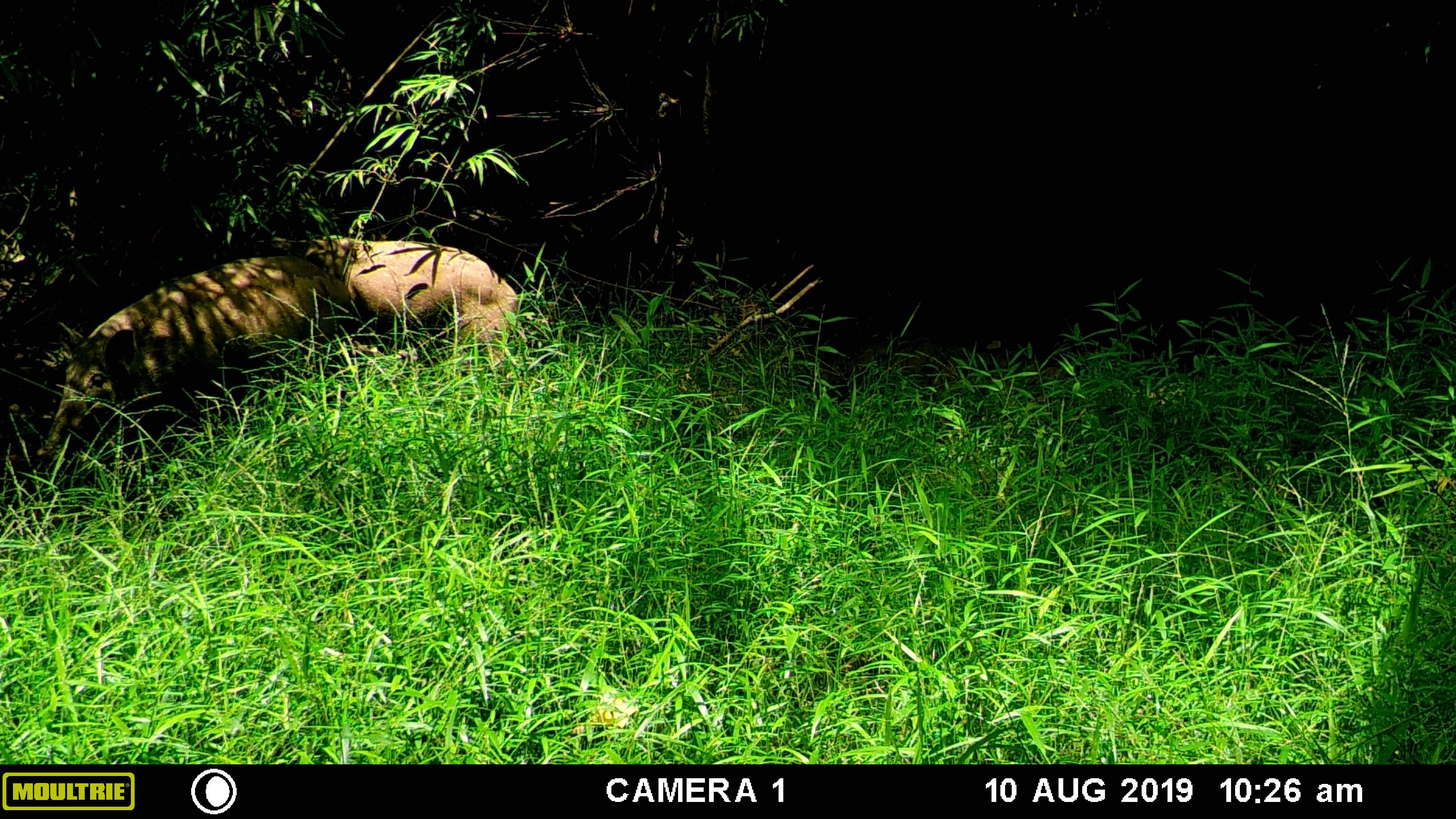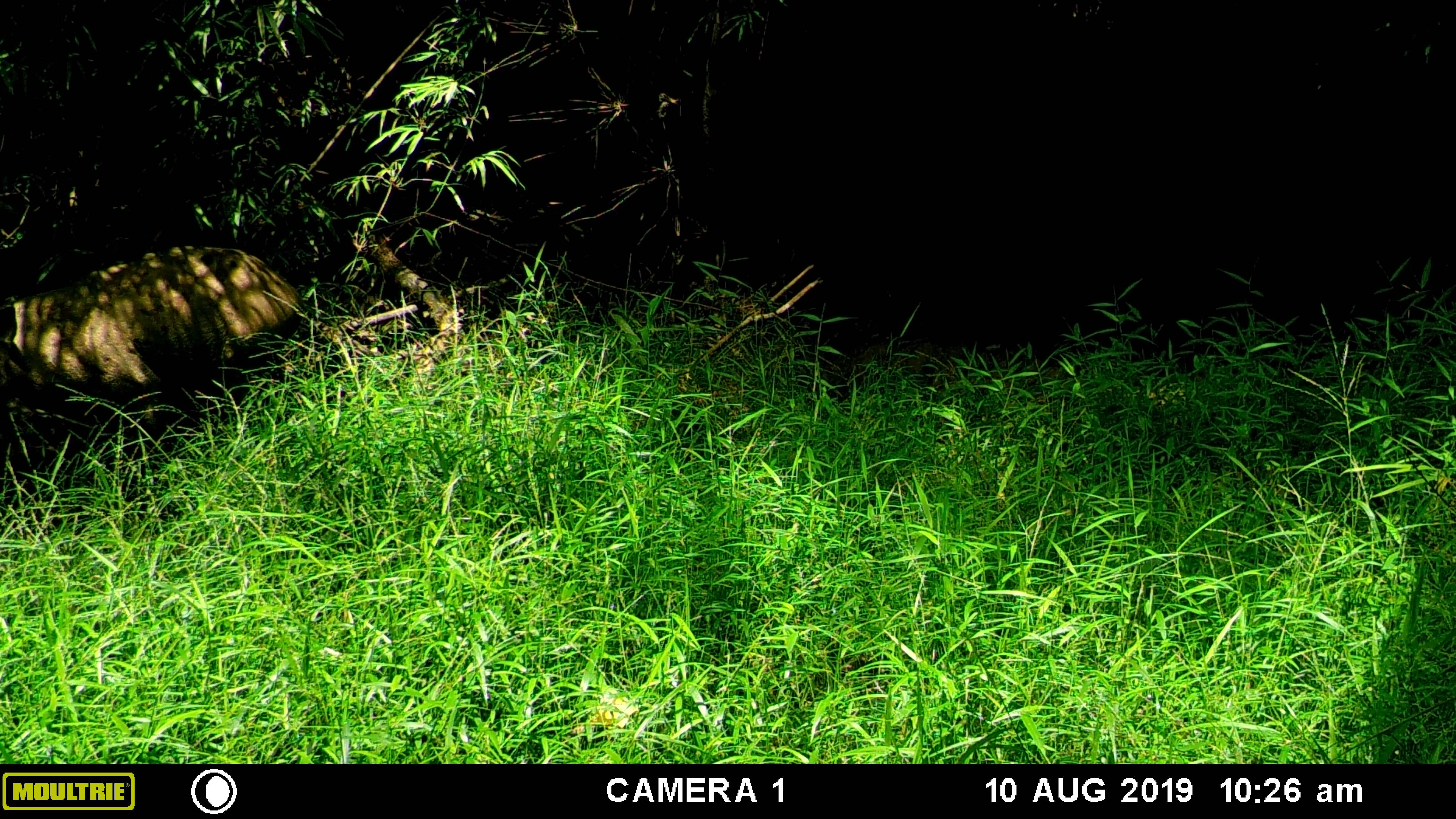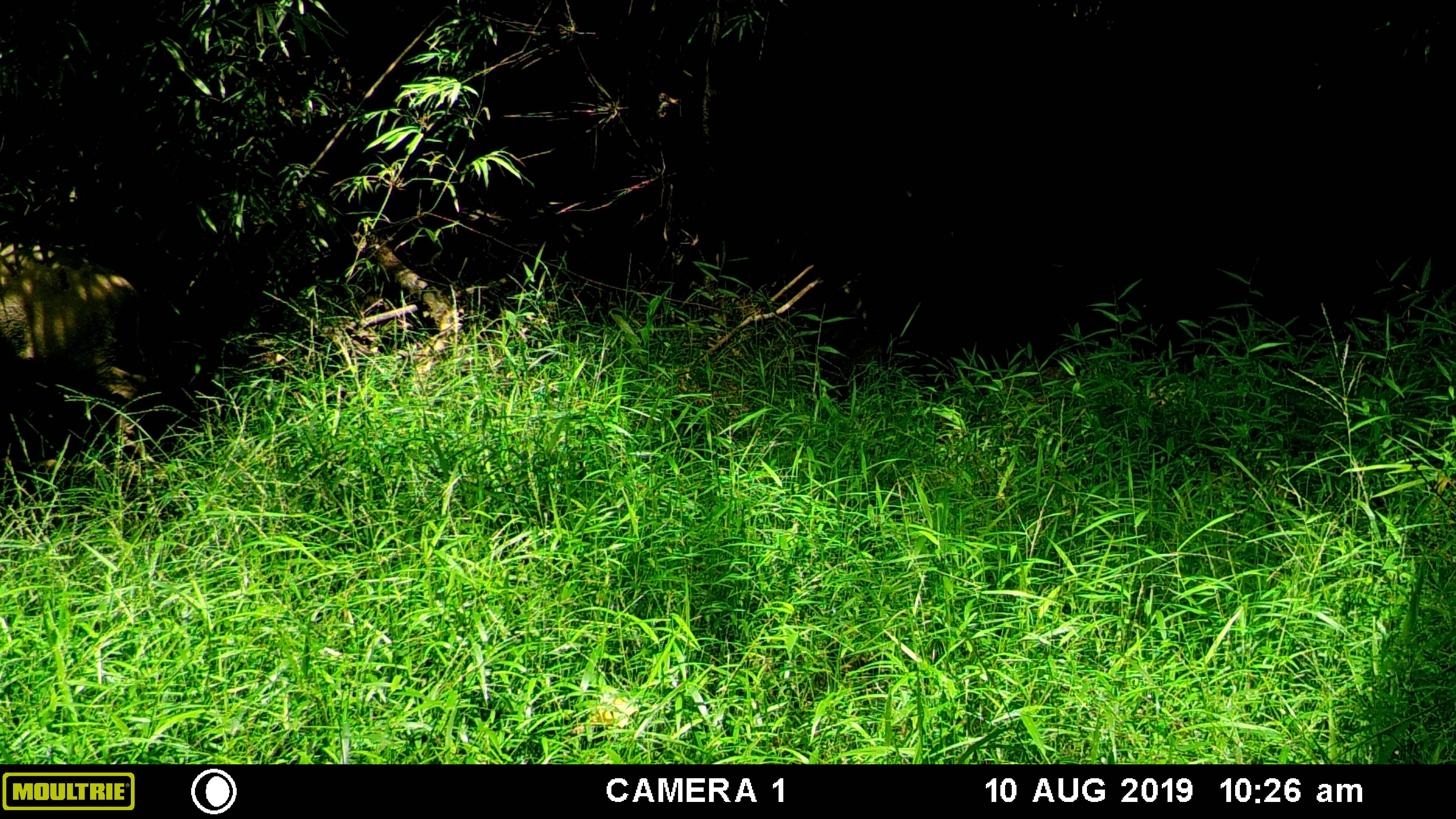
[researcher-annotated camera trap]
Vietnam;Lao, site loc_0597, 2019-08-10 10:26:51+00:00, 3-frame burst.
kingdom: Animalia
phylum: Chordata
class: Mammalia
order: Artiodactyla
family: Suidae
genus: Sus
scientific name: Sus scrofa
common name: eurasian wild pig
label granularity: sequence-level